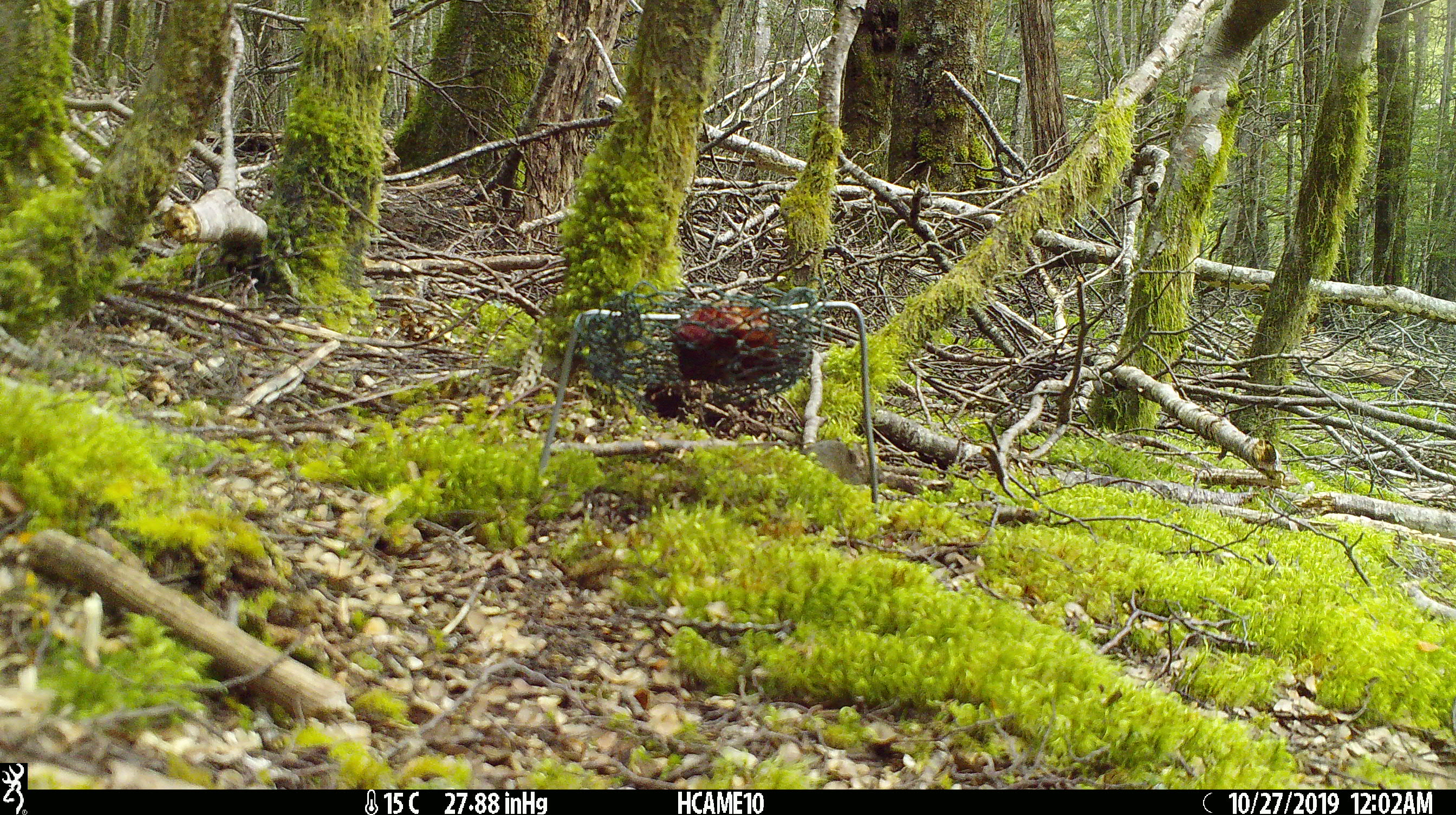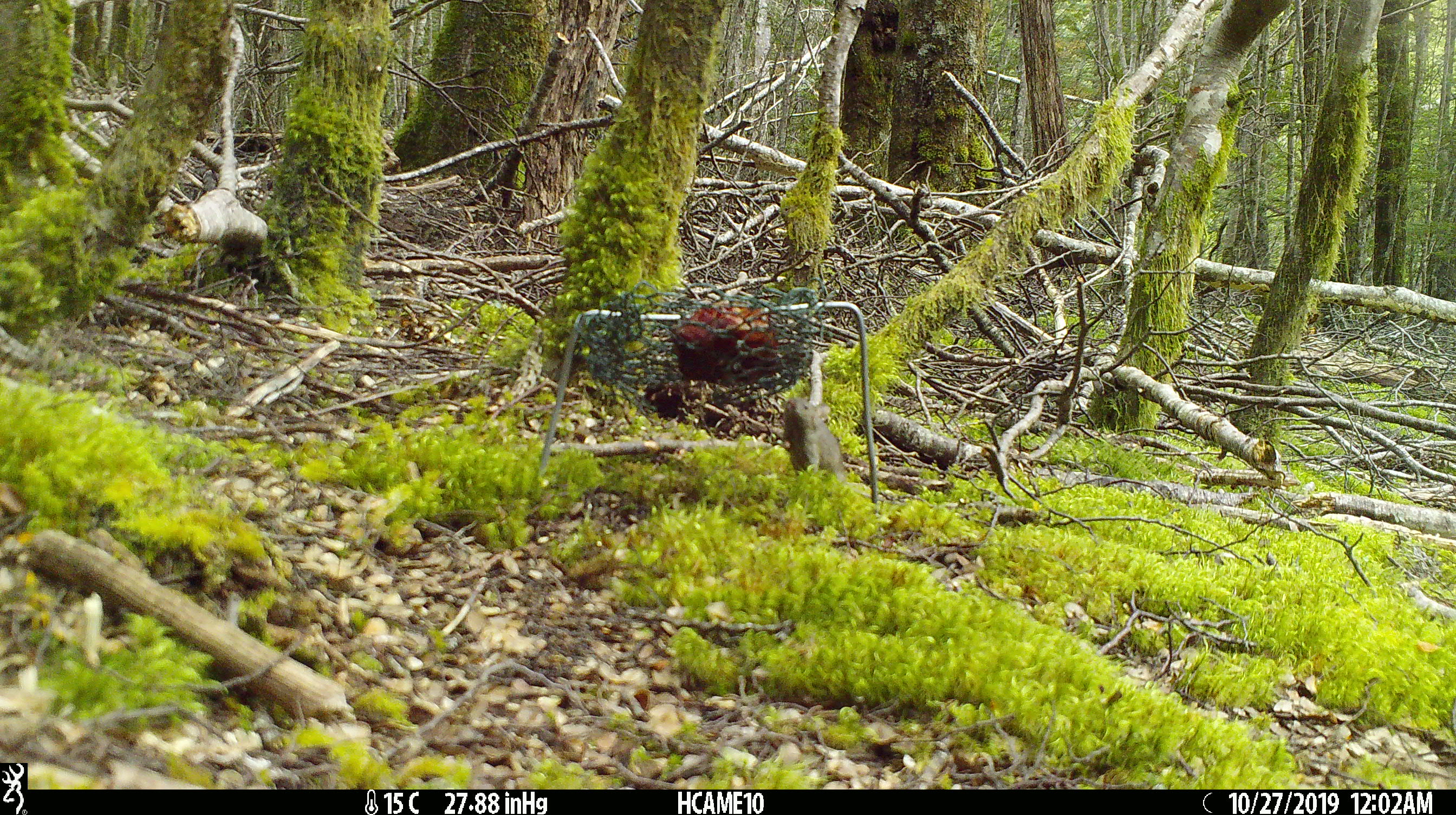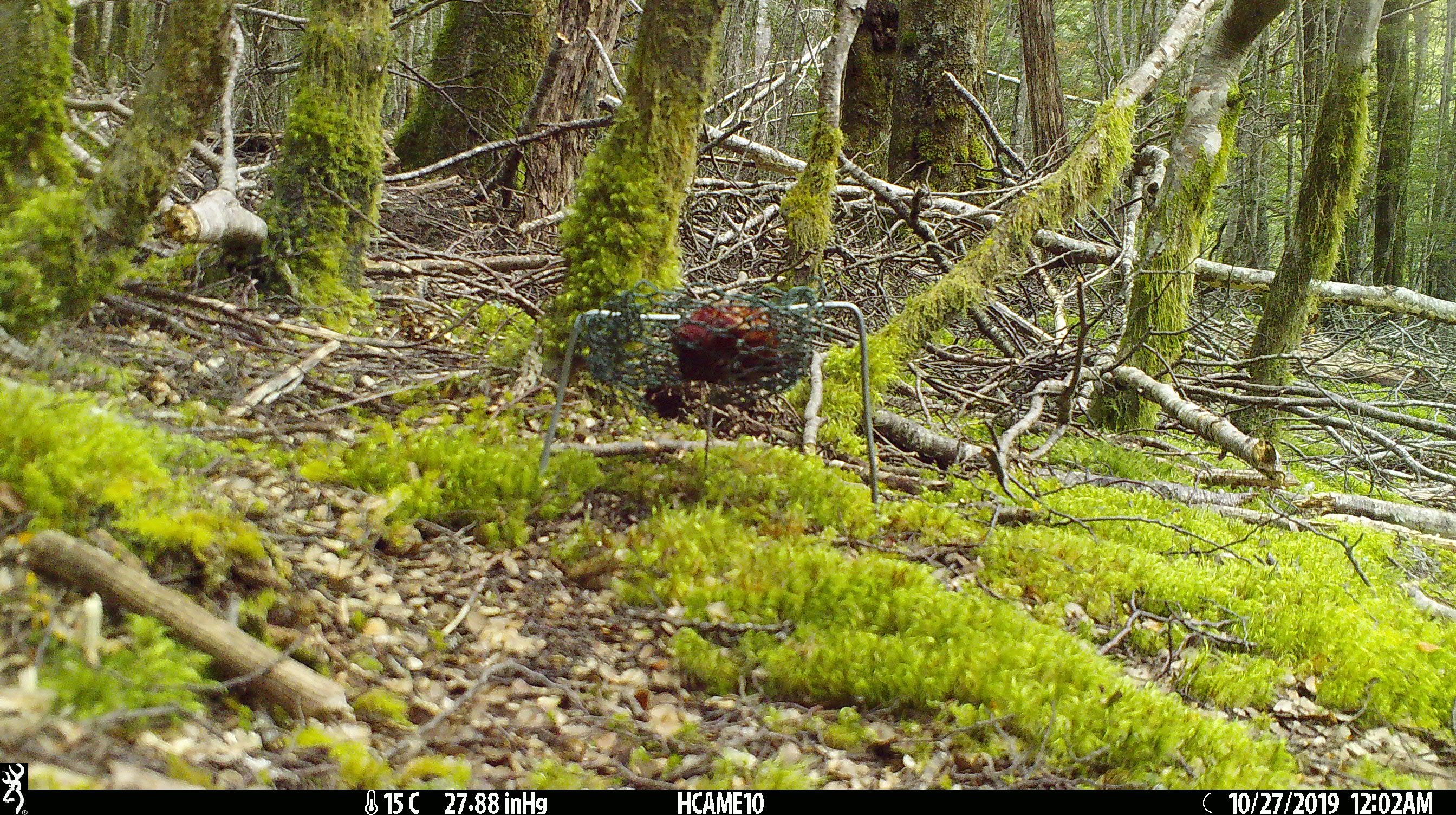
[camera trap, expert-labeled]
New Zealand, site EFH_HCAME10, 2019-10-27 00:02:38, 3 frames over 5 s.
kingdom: Animalia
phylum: Chordata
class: Mammalia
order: Rodentia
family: Muridae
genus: Mus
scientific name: Mus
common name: mouse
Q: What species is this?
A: Mouse (Mus).